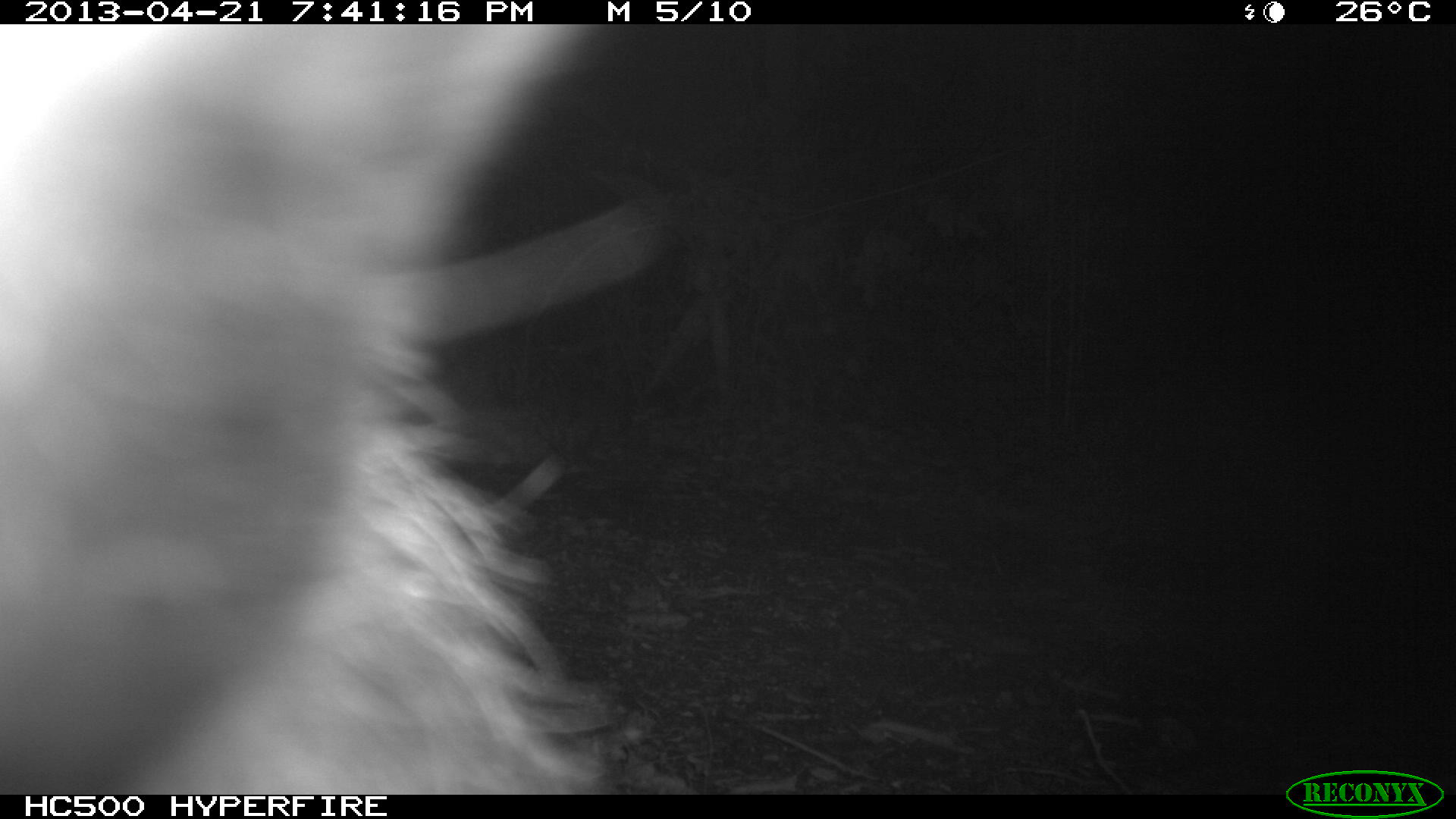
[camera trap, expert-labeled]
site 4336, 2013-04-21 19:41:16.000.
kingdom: Animalia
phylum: Chordata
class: Mammalia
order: Didelphimorphia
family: Didelphidae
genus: Didelphis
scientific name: Didelphis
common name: american opossums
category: didelphis sp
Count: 1.